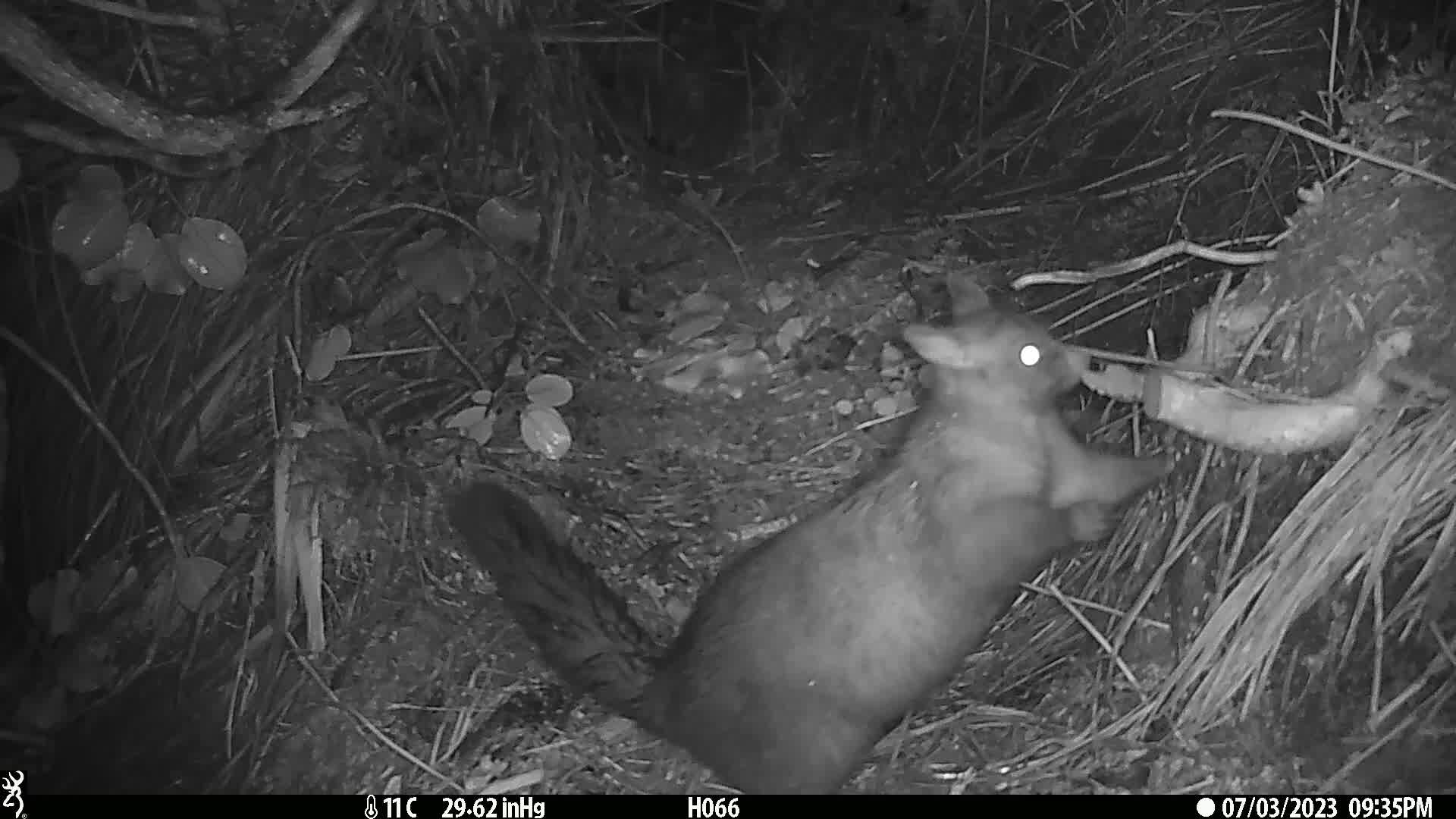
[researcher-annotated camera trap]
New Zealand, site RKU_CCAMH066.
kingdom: Animalia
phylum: Chordata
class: Mammalia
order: Diprotodontia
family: Phalangeridae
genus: Trichosurus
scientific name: Trichosurus vulpecula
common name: common brushtail possum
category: possum